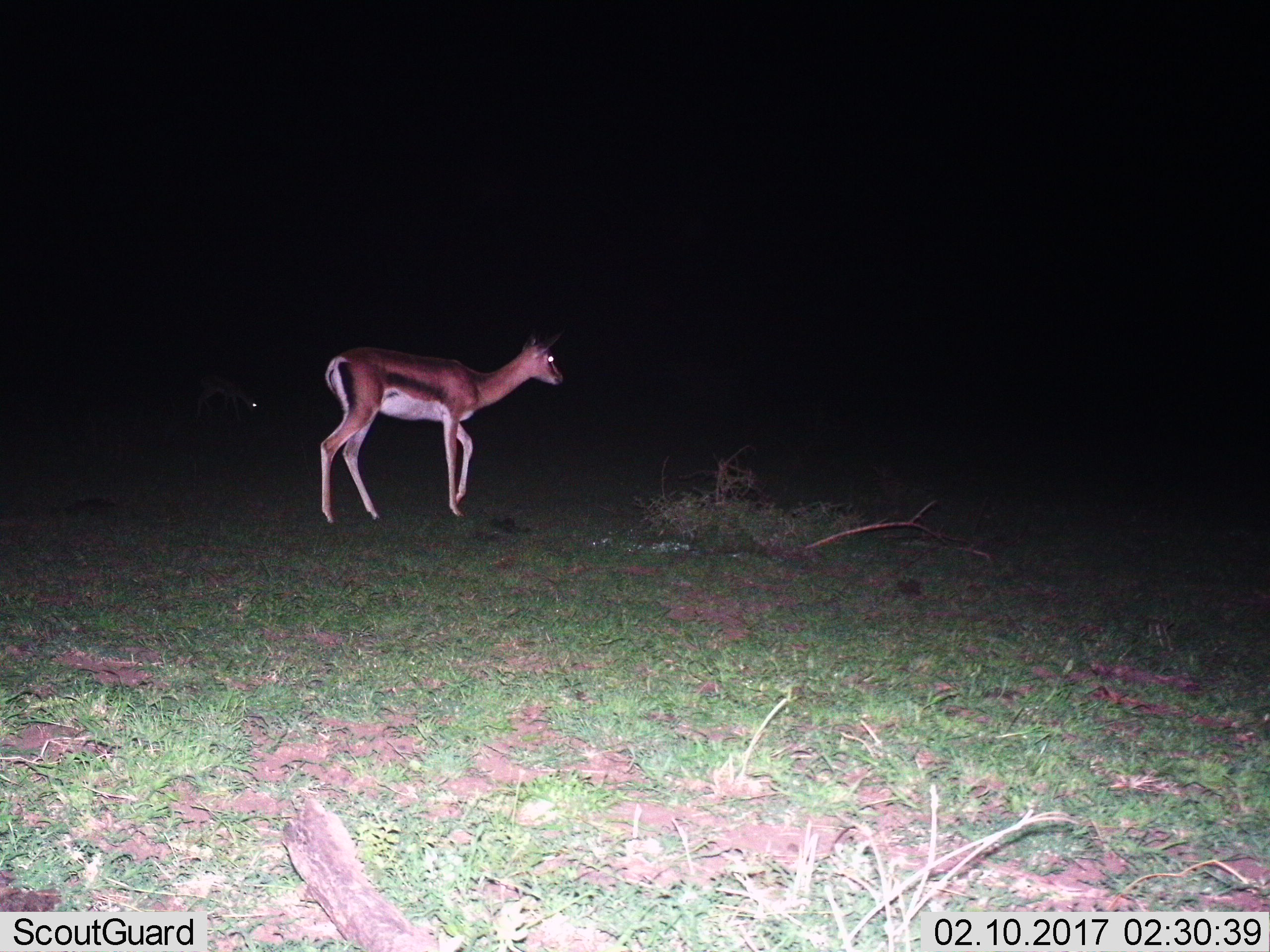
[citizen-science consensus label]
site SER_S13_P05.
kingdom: Animalia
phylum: Chordata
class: Mammalia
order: Artiodactyla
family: Bovidae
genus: Eudorcas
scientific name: Eudorcas thomsonii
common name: thomson's gazelle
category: gazellethomsons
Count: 1.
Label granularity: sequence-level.